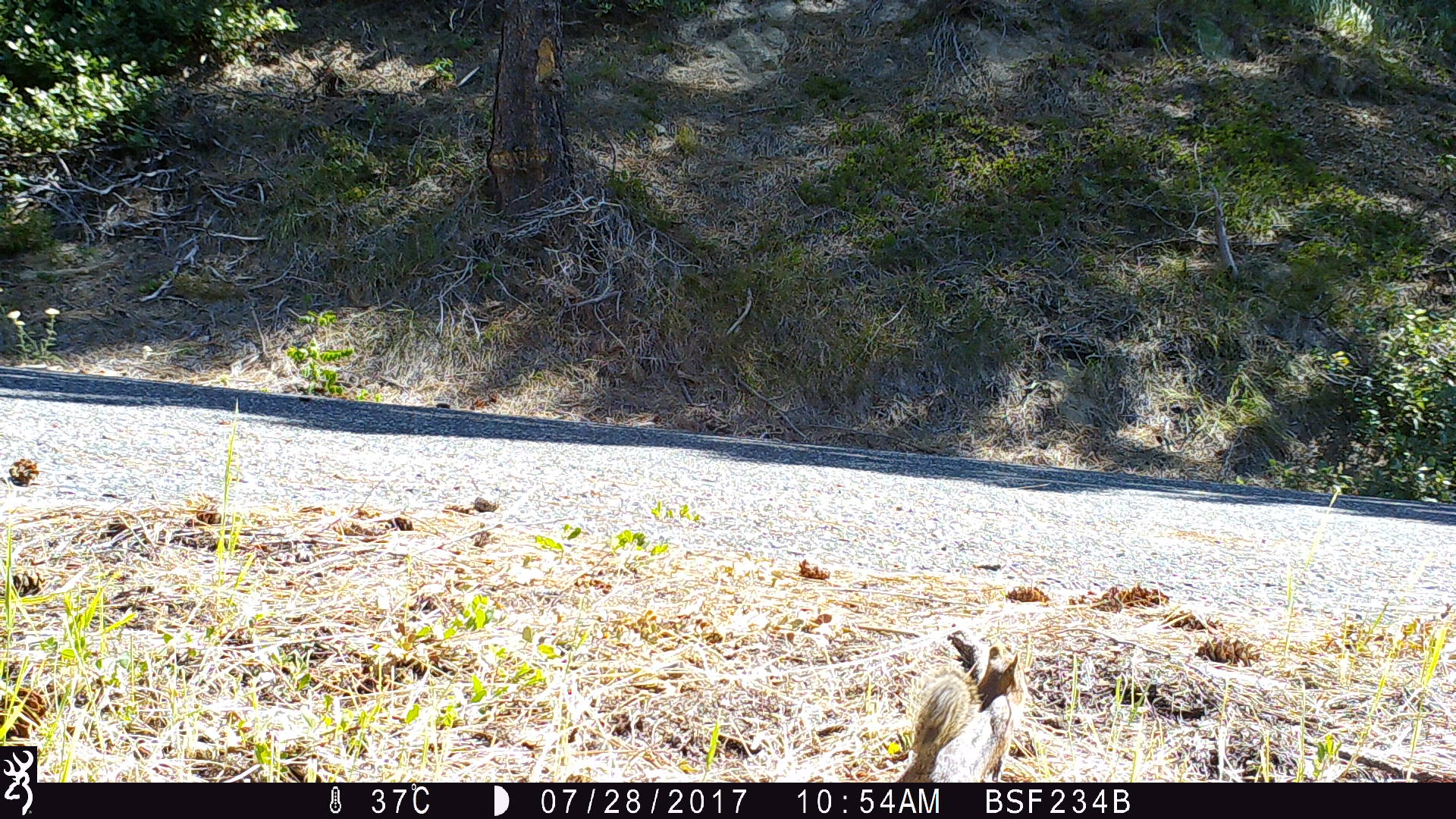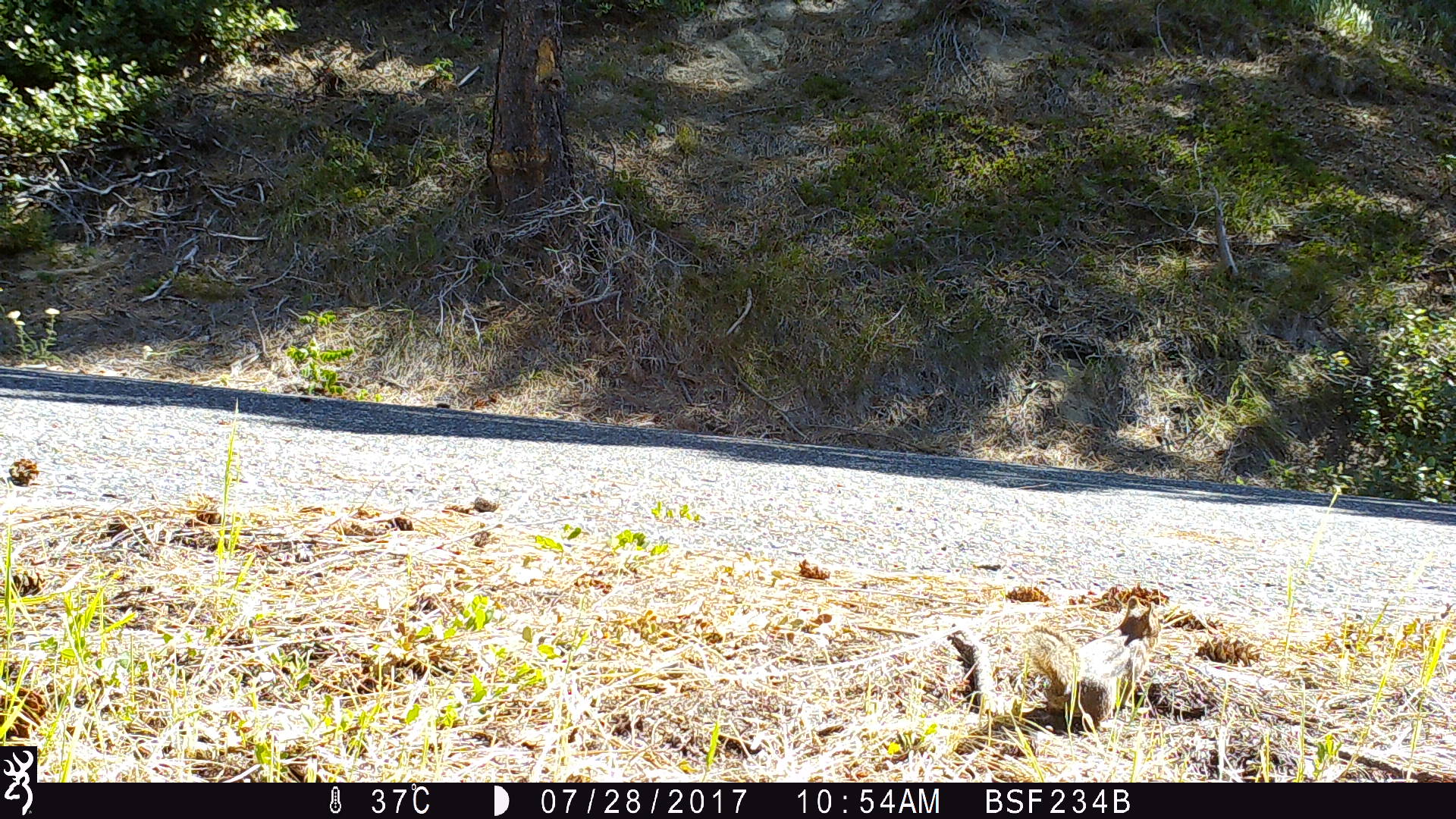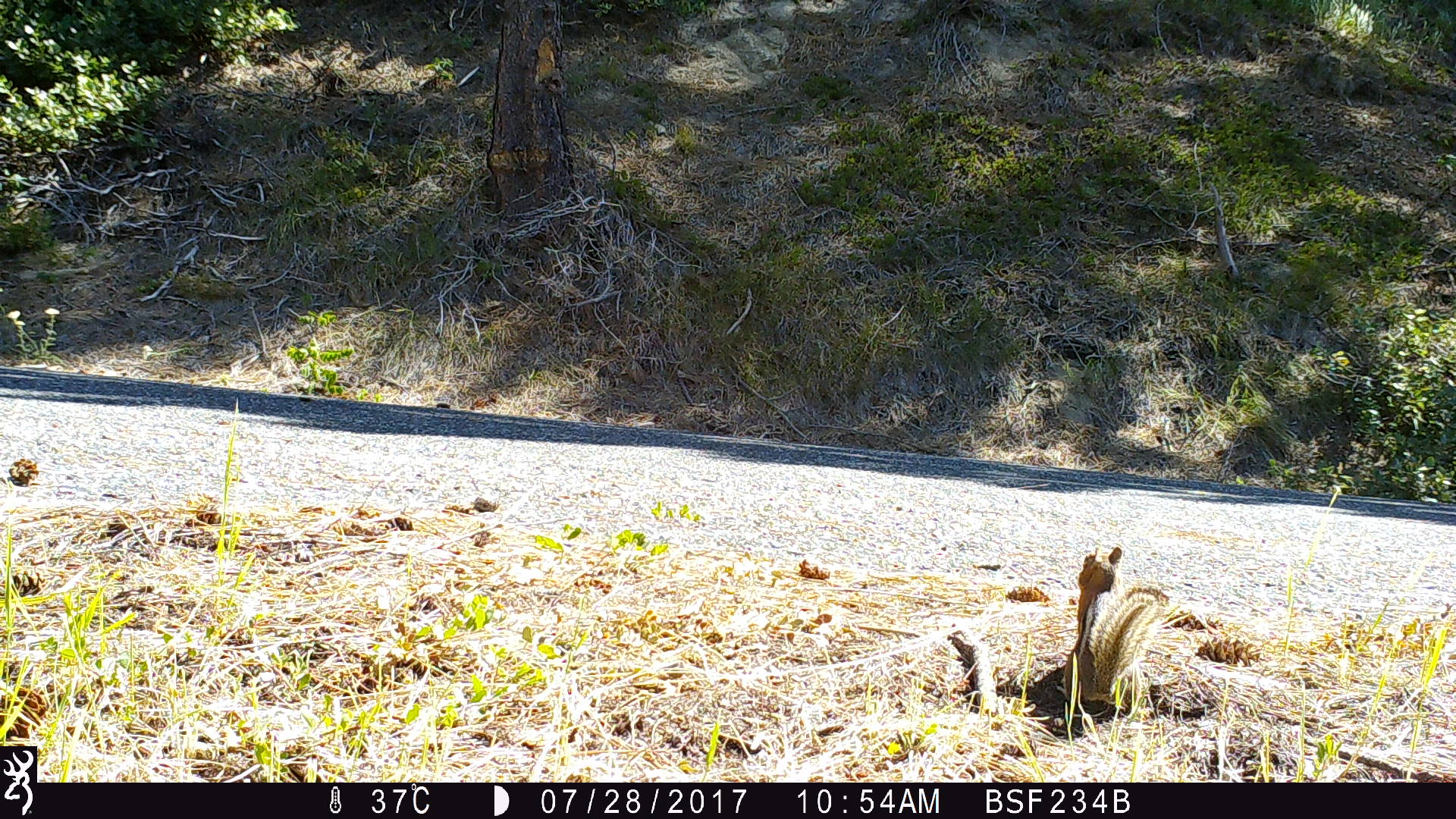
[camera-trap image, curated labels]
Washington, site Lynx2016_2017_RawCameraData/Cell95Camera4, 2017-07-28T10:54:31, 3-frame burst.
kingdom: Animalia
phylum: Chordata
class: Mammalia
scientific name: Mammalia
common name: small mammal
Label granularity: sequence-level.